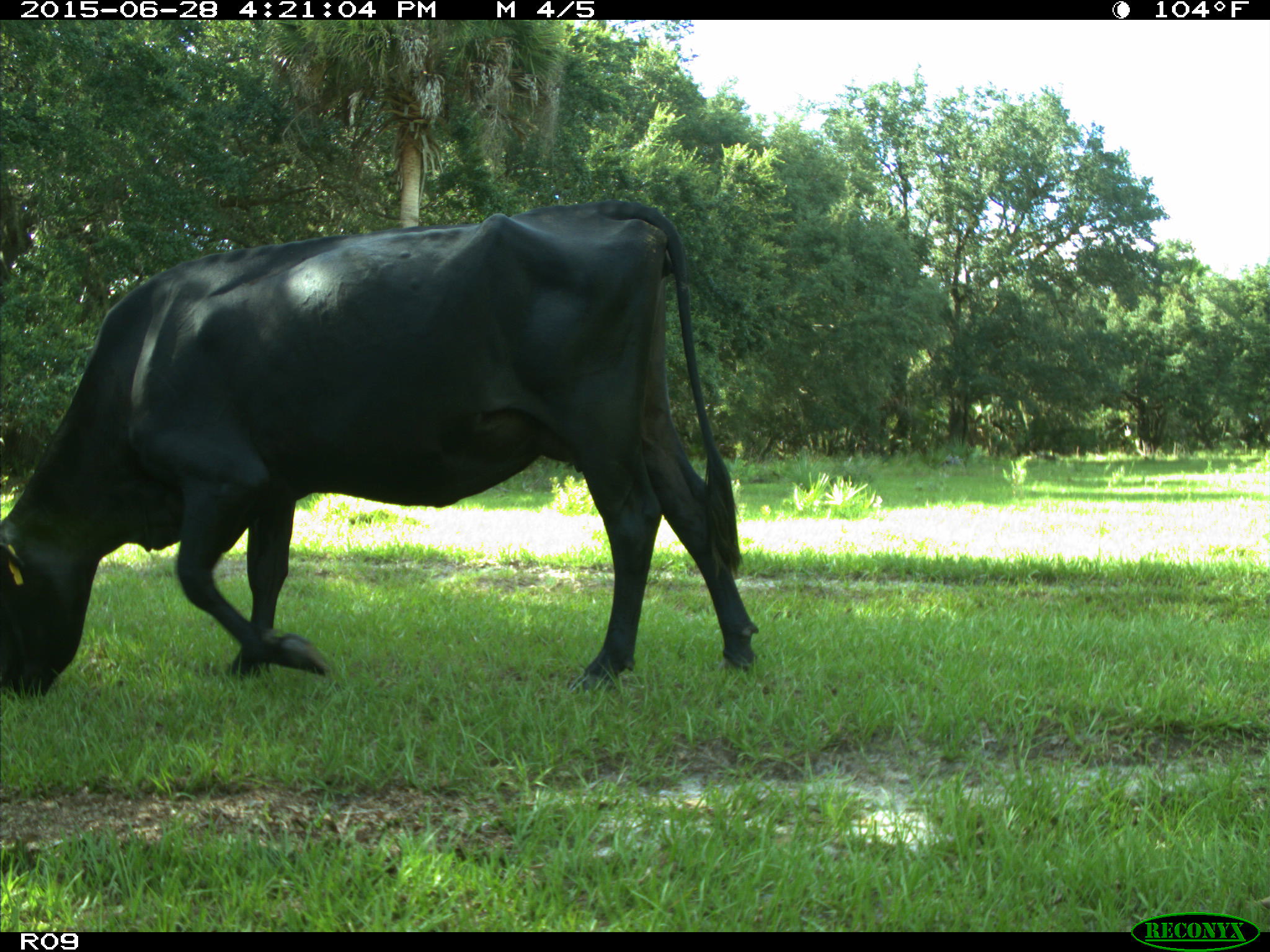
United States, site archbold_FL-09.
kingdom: Animalia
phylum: Chordata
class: Mammalia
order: Artiodactyla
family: Bovidae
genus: Bos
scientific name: Bos taurus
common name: domestic cow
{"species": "Bos taurus (domestic cow)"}